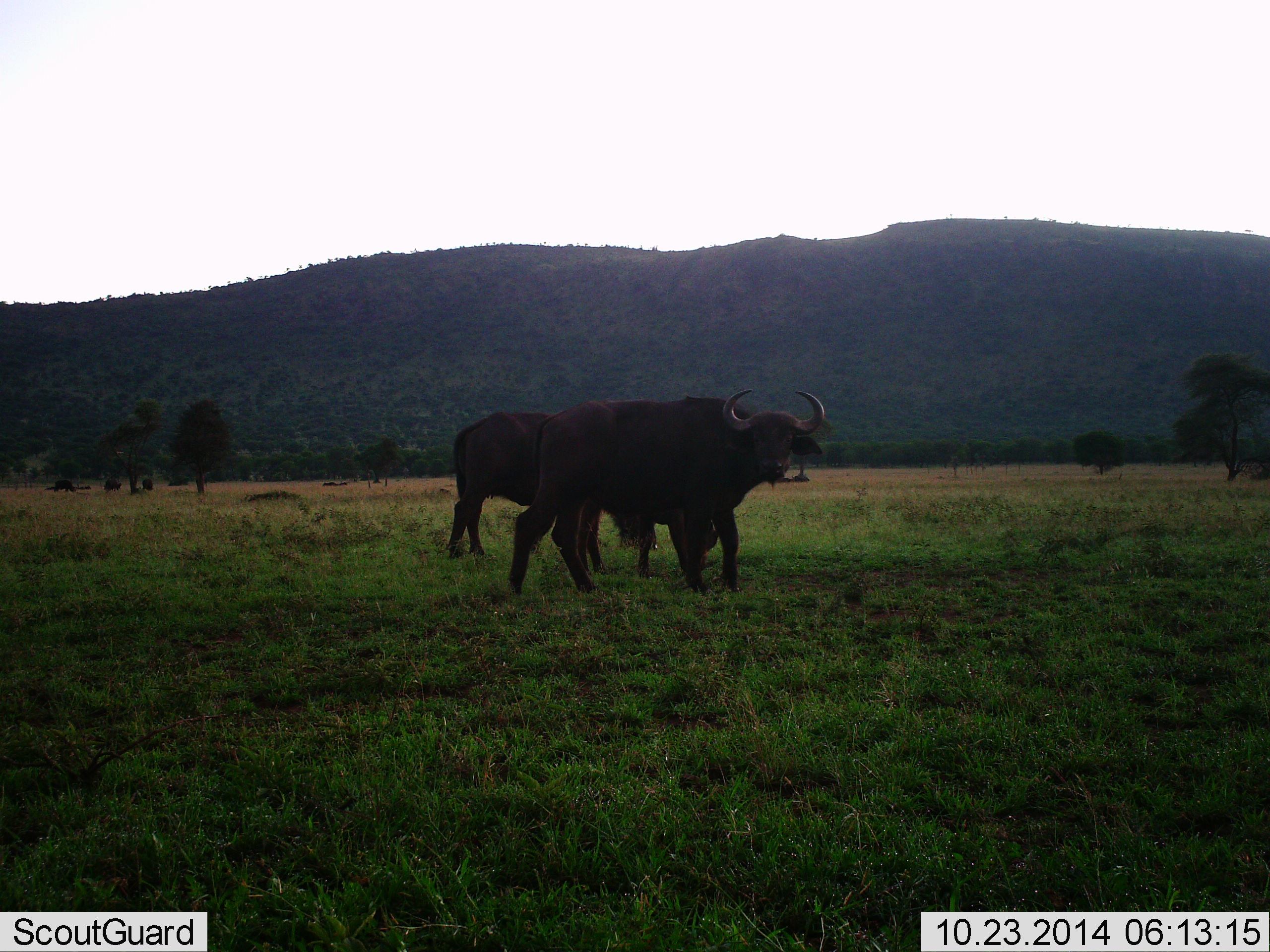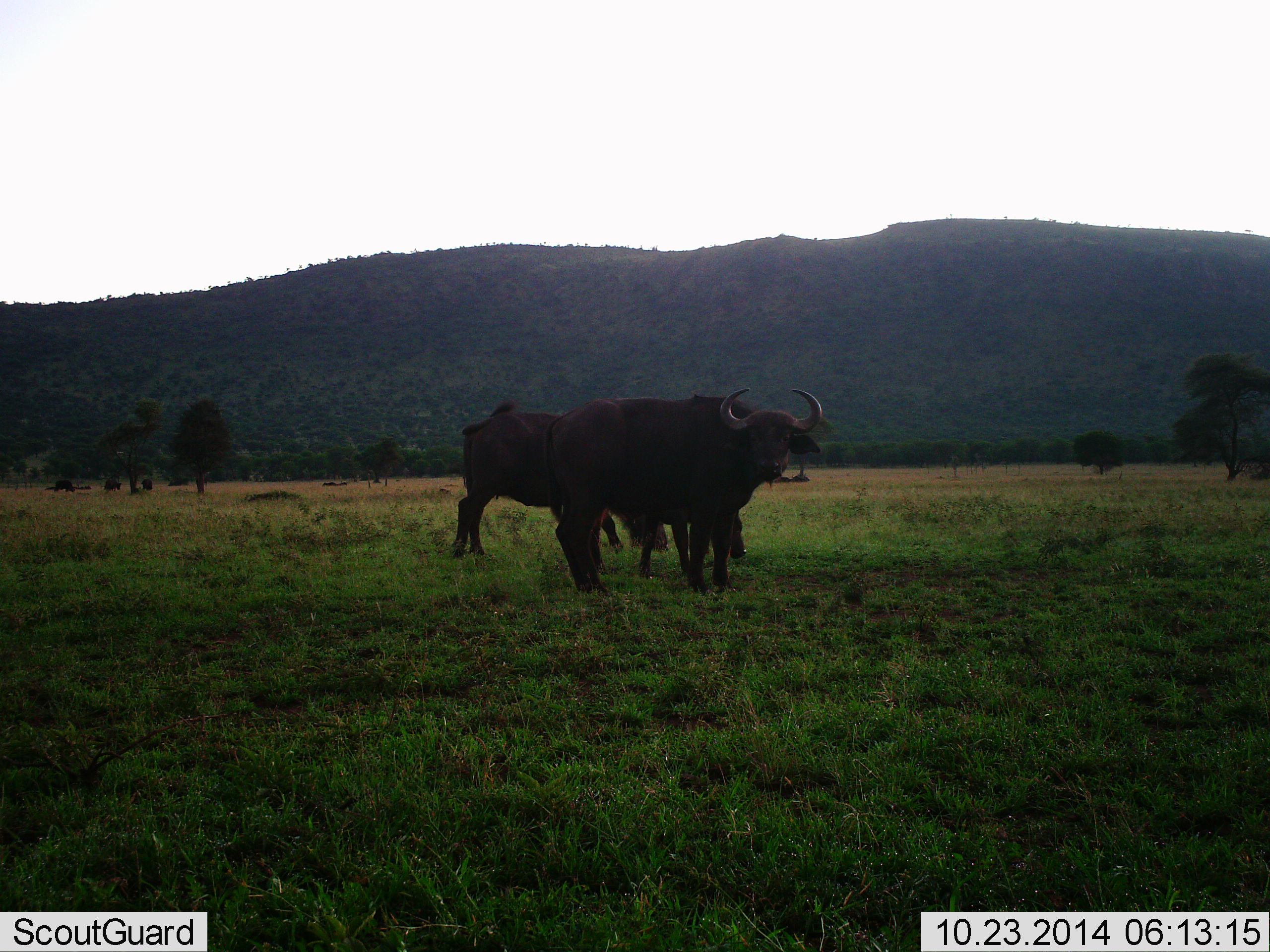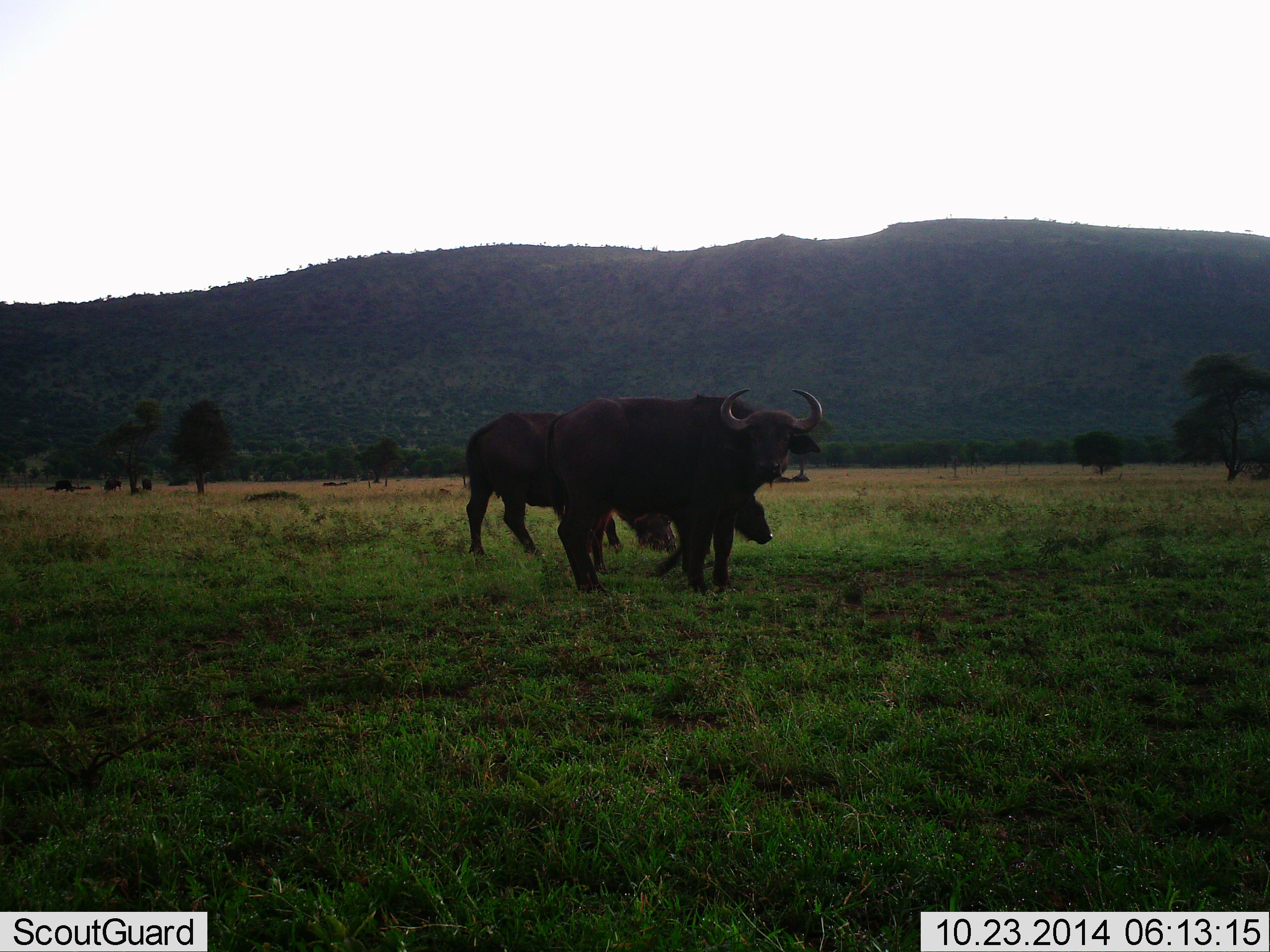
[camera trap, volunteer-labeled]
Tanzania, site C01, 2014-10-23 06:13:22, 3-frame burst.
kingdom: Animalia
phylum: Chordata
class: Mammalia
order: Artiodactyla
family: Bovidae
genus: Syncerus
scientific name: Syncerus caffer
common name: cape buffalo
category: buffalo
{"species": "buffalo (cape buffalo) (Syncerus caffer)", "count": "3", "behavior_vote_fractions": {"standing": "90%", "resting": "10%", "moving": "30%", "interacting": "10%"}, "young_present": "10%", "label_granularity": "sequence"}